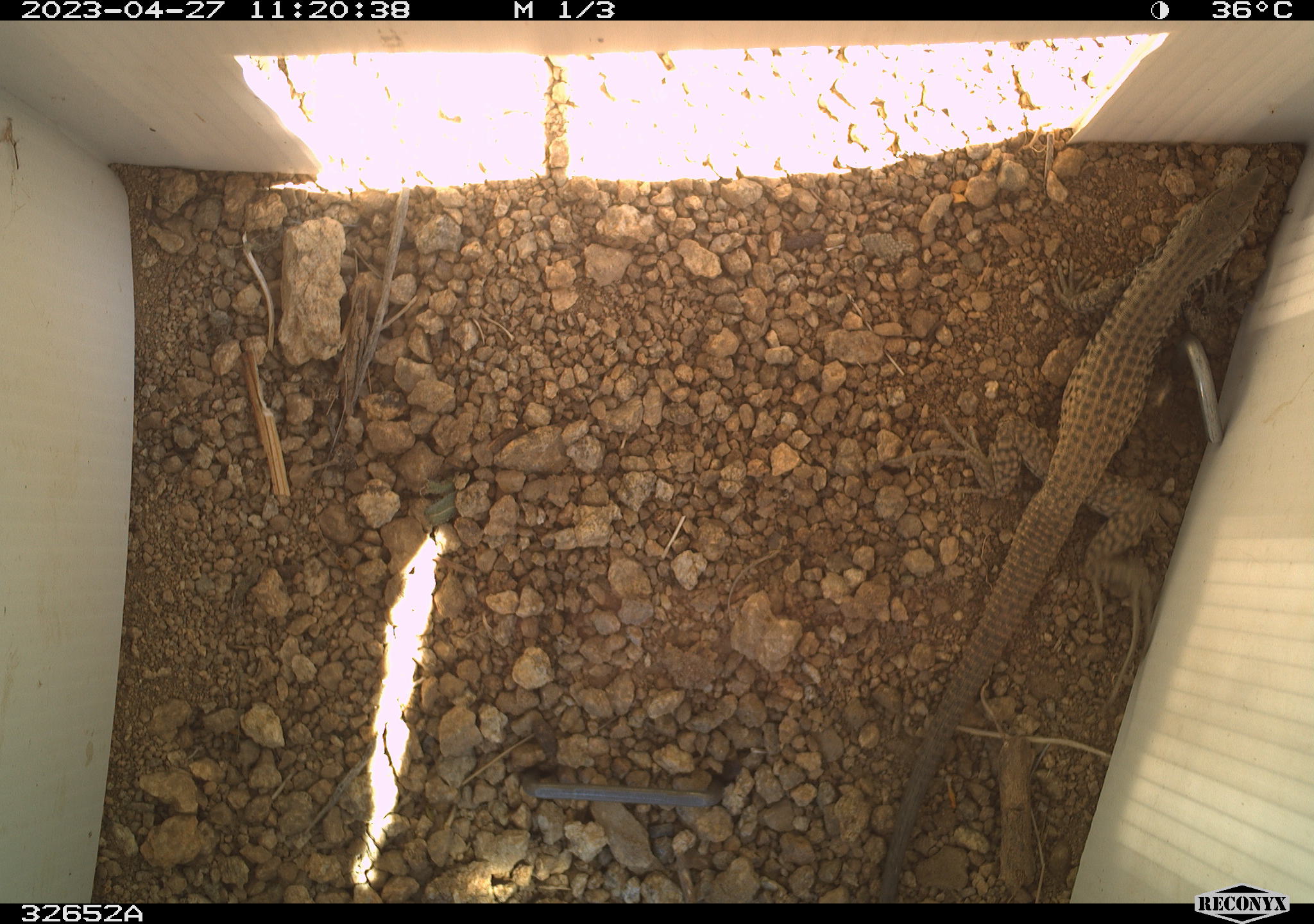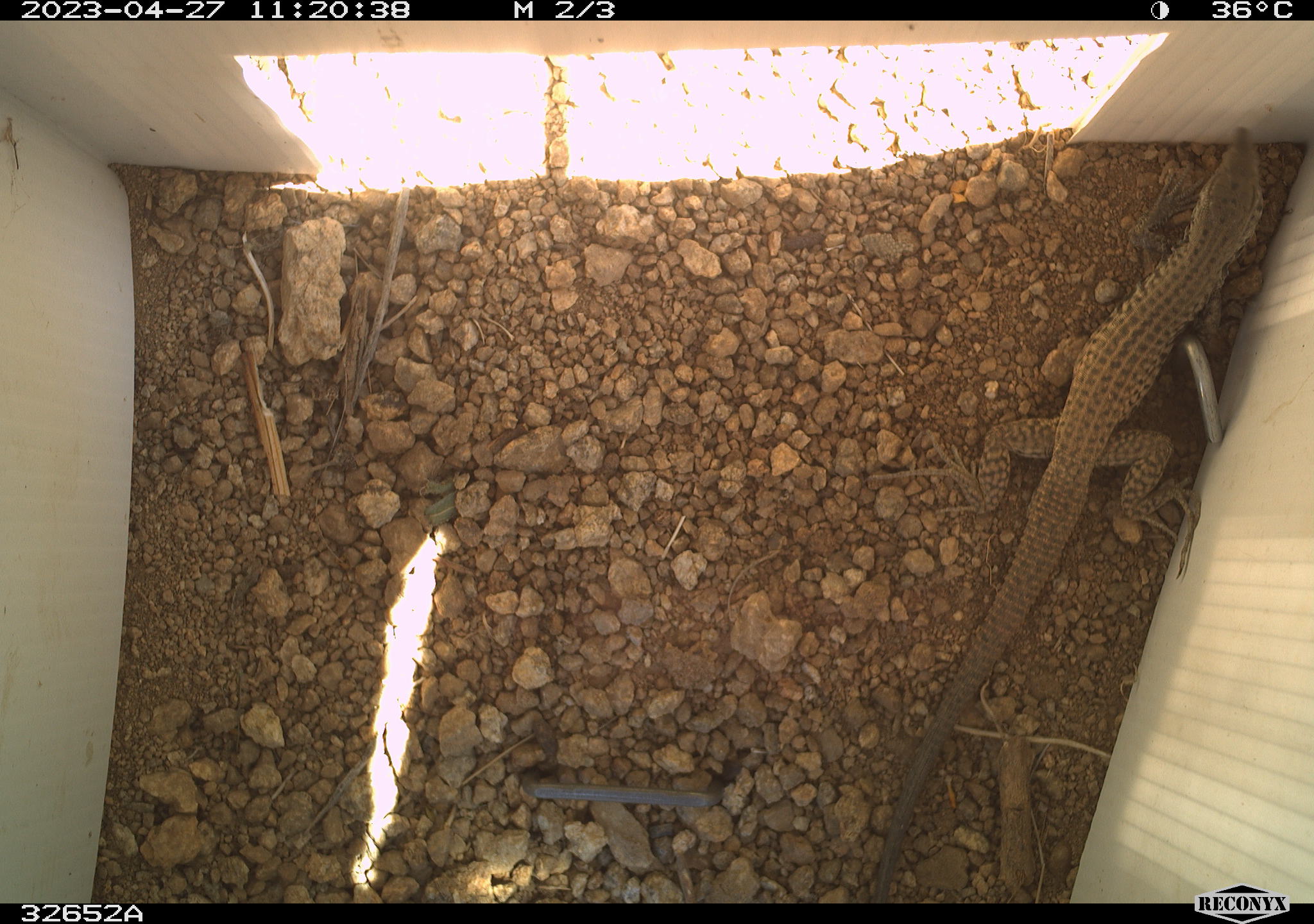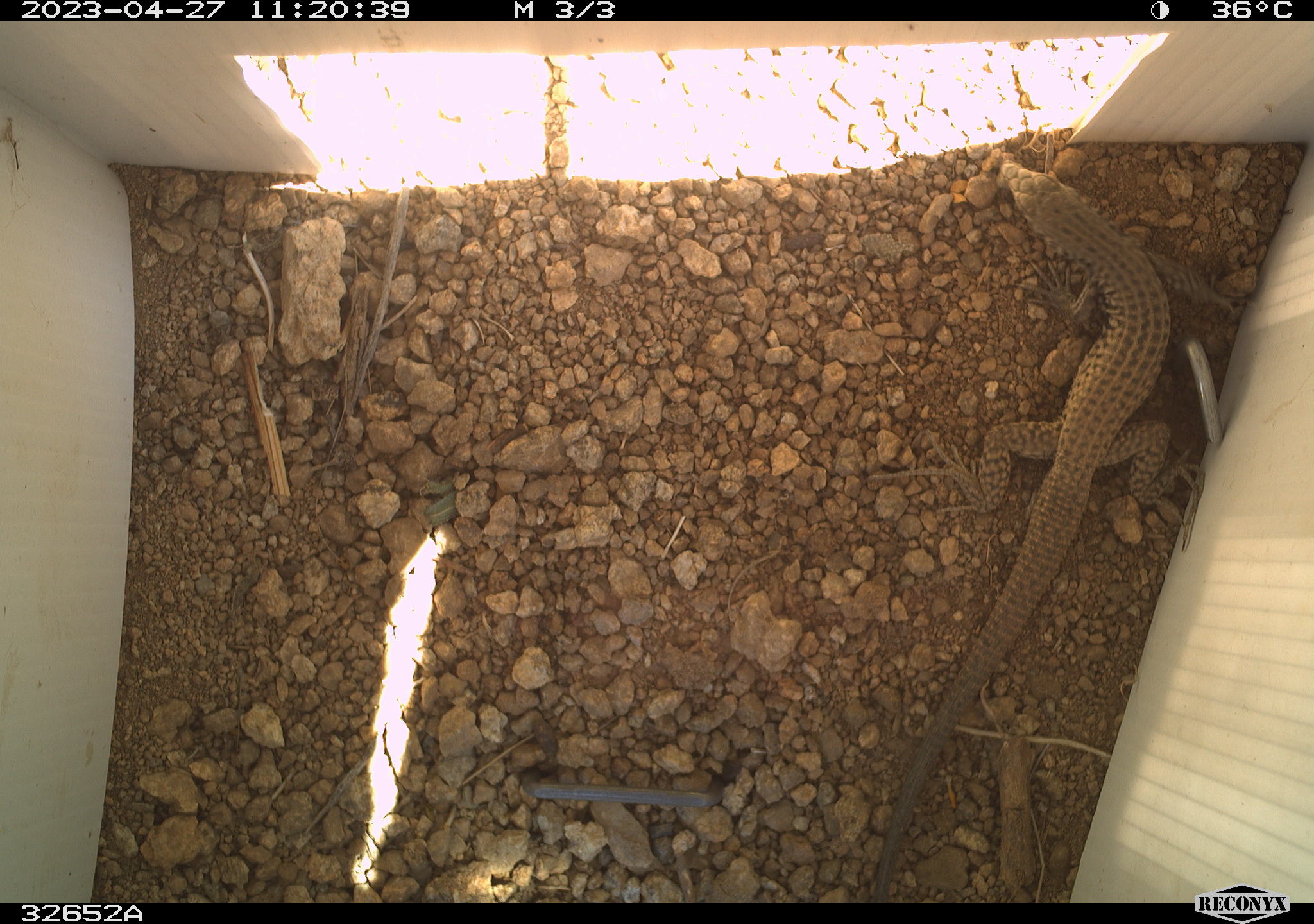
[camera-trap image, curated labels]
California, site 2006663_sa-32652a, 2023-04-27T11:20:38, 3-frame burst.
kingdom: Animalia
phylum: Chordata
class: Reptilia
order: Squamata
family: Teiidae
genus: Aspidoscelis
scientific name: Aspidoscelis tigris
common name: western whiptail